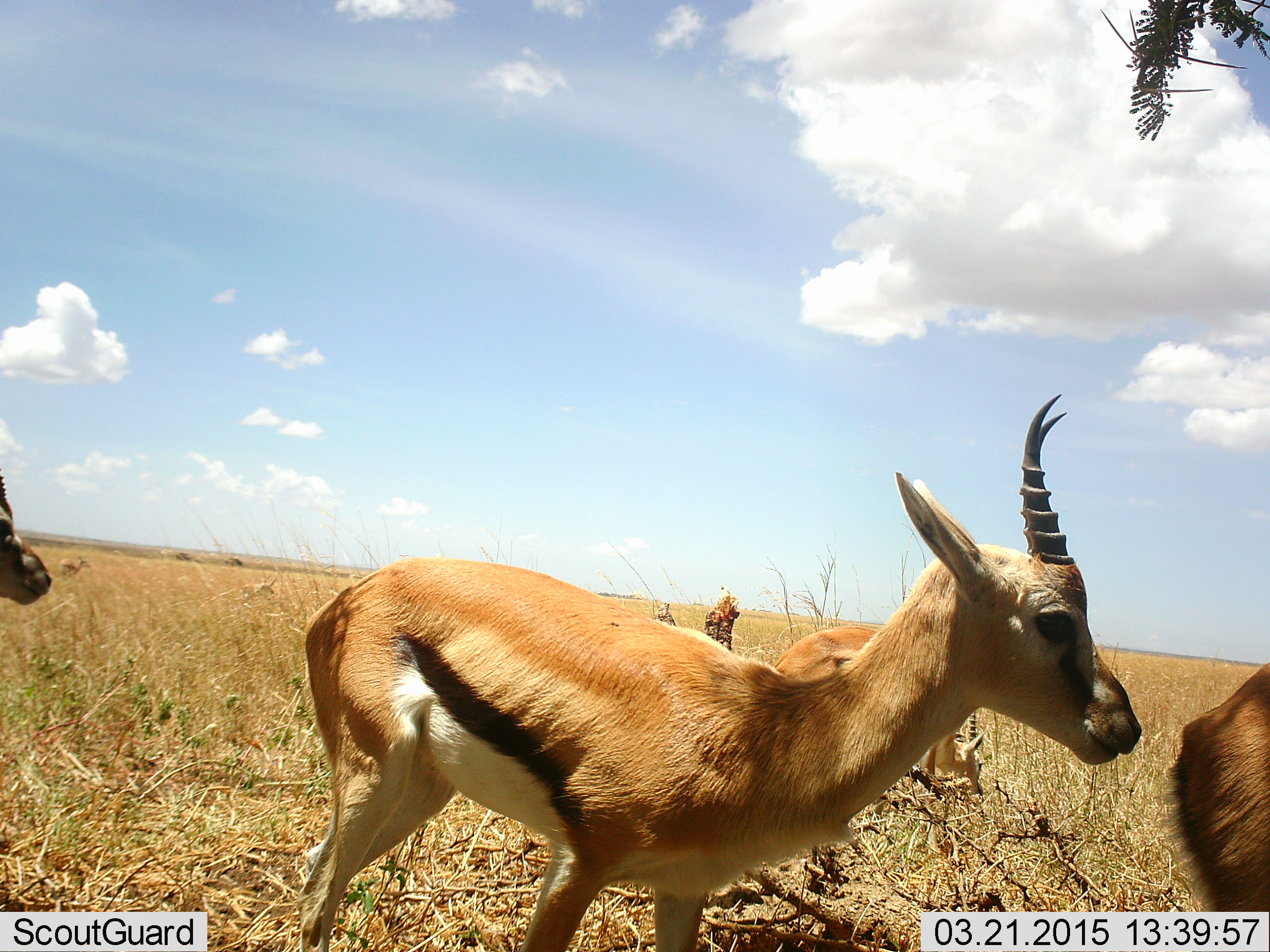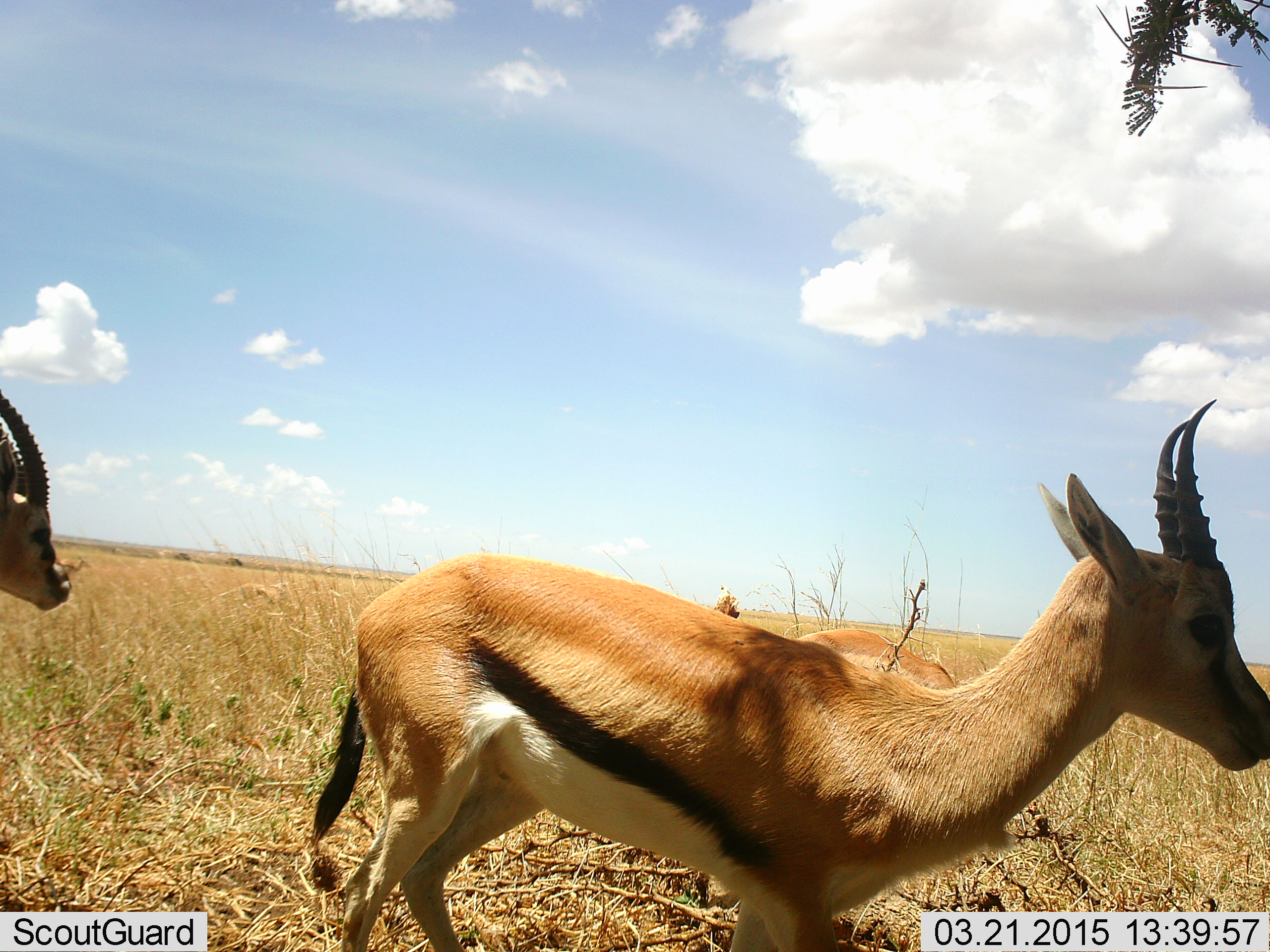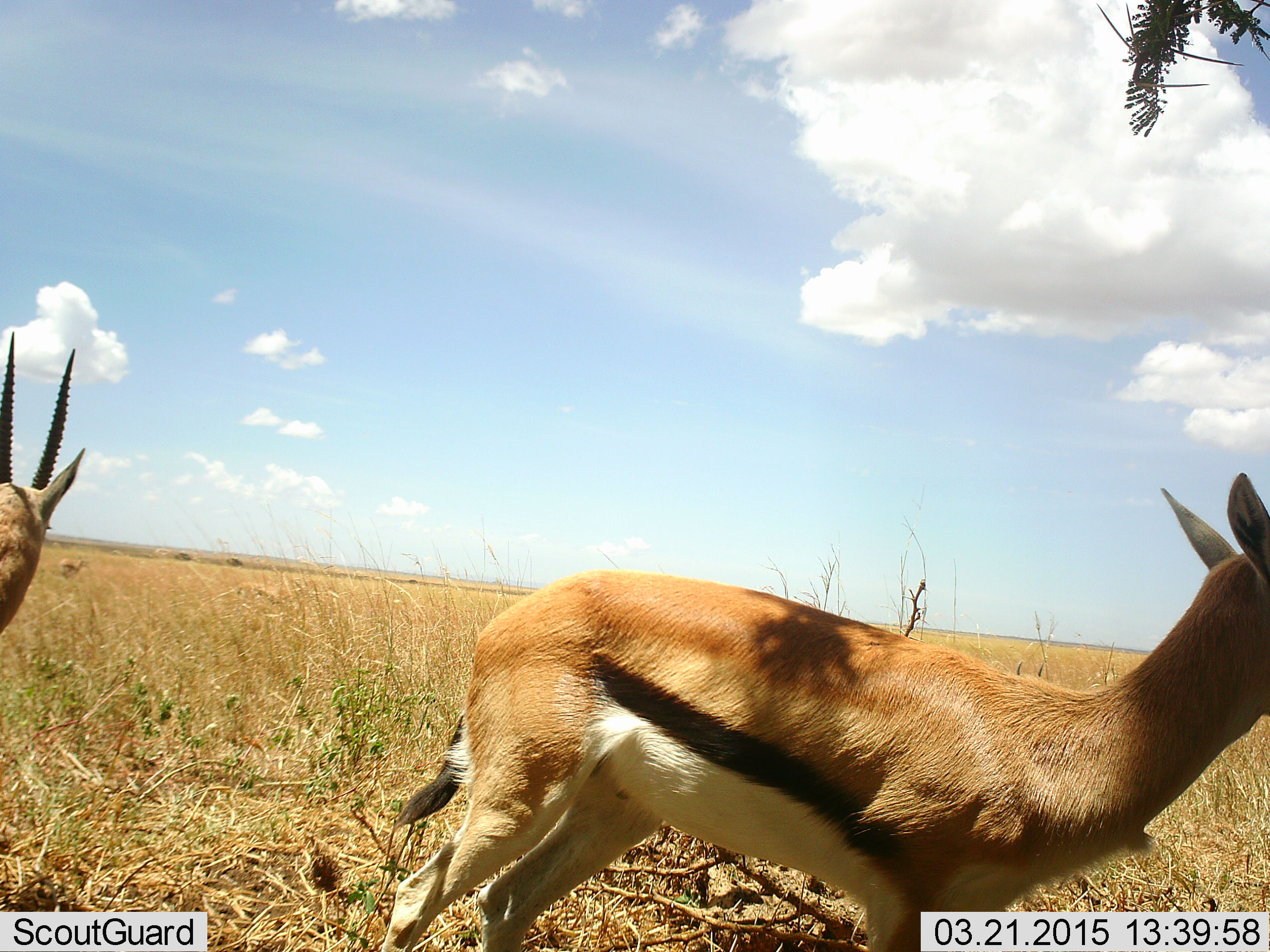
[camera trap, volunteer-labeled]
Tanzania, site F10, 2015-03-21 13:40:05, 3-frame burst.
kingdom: Animalia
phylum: Chordata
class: Mammalia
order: Artiodactyla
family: Bovidae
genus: Eudorcas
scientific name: Eudorcas thomsonii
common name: thomson's gazelle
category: gazellethomsons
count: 4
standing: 70%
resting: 0%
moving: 70%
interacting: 0%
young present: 10%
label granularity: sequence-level